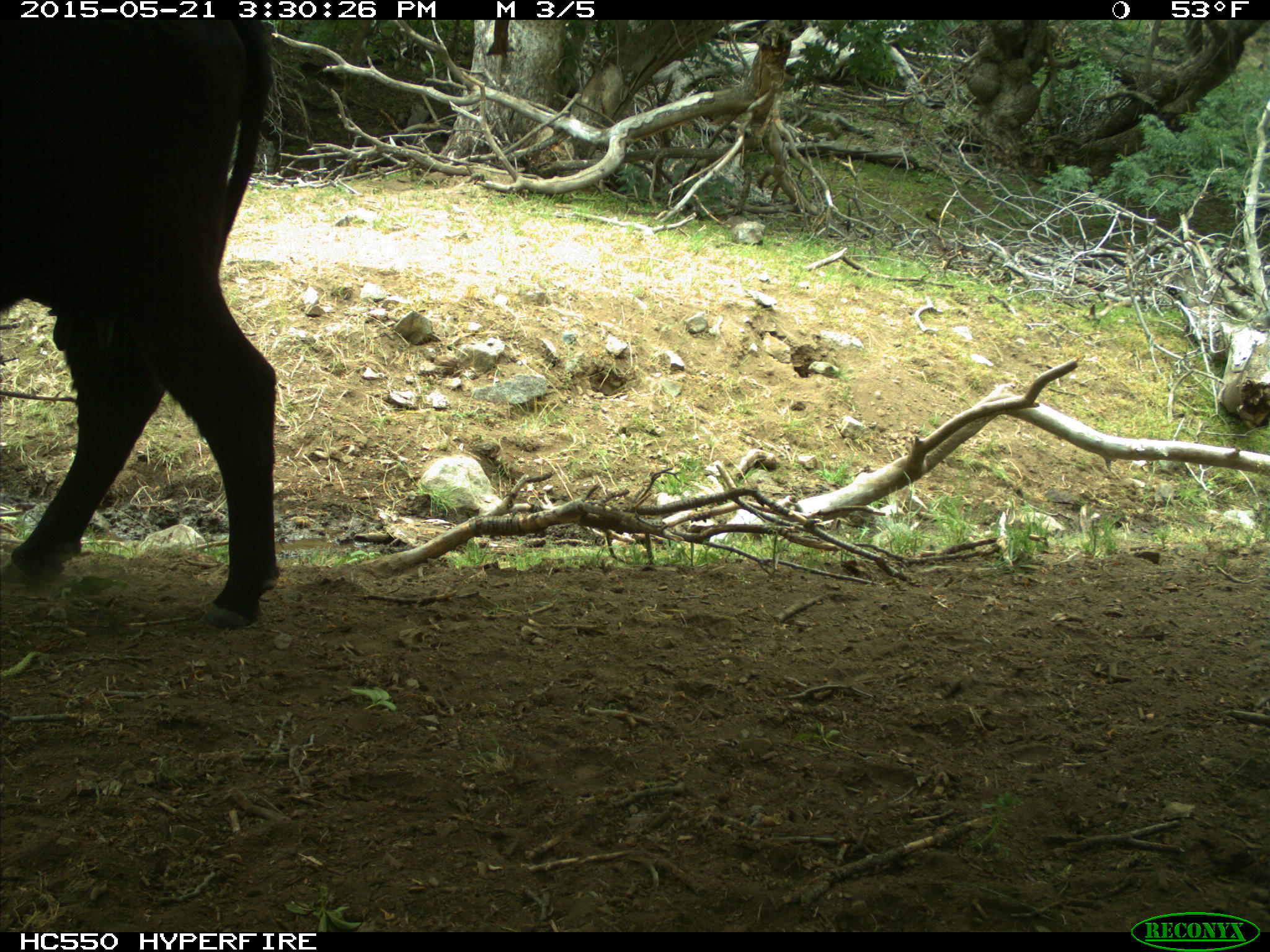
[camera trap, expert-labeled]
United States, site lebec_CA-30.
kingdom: Animalia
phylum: Chordata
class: Mammalia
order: Artiodactyla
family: Bovidae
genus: Bos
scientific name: Bos taurus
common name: domestic cow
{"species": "Bos taurus (domestic cow)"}